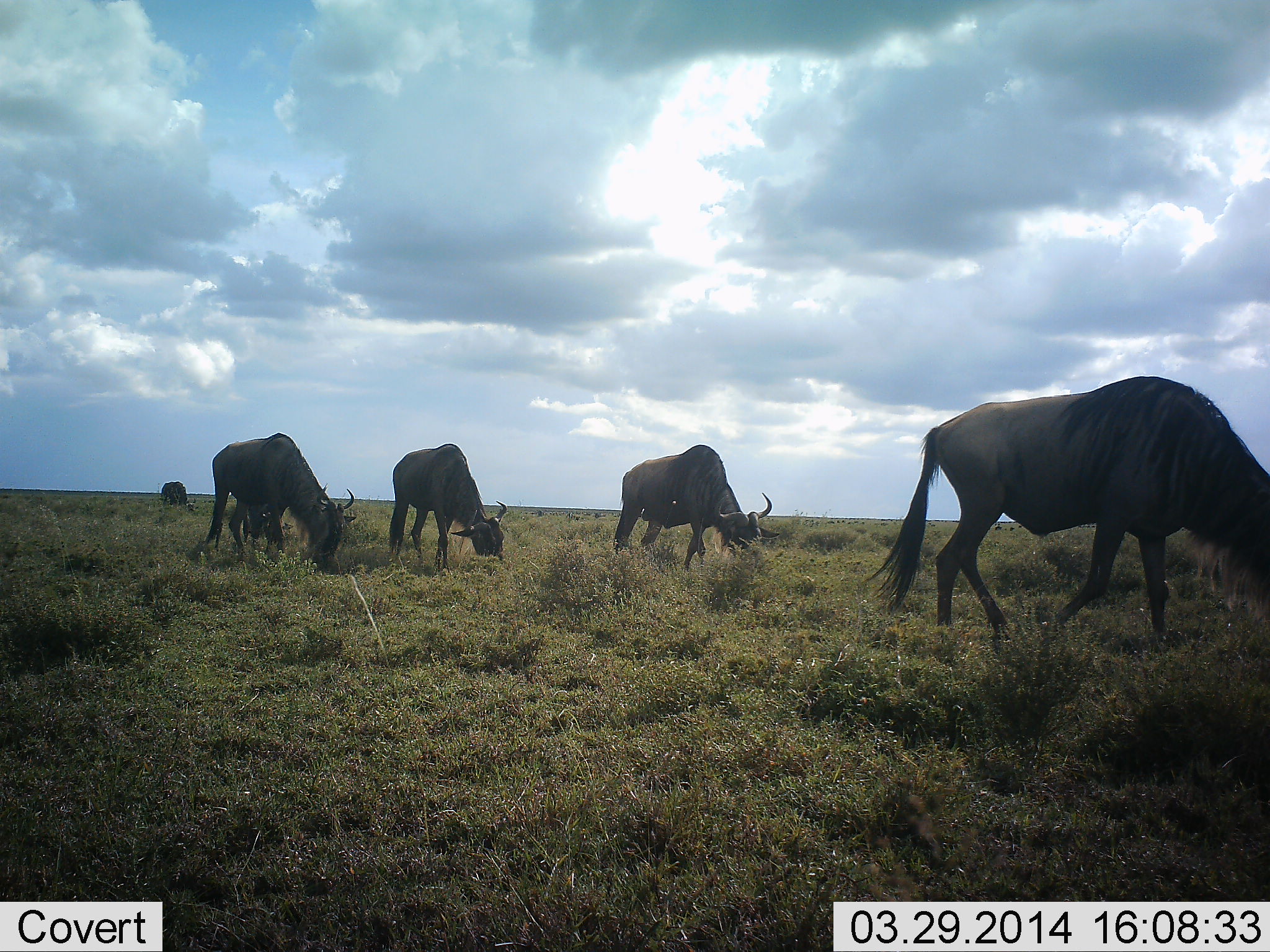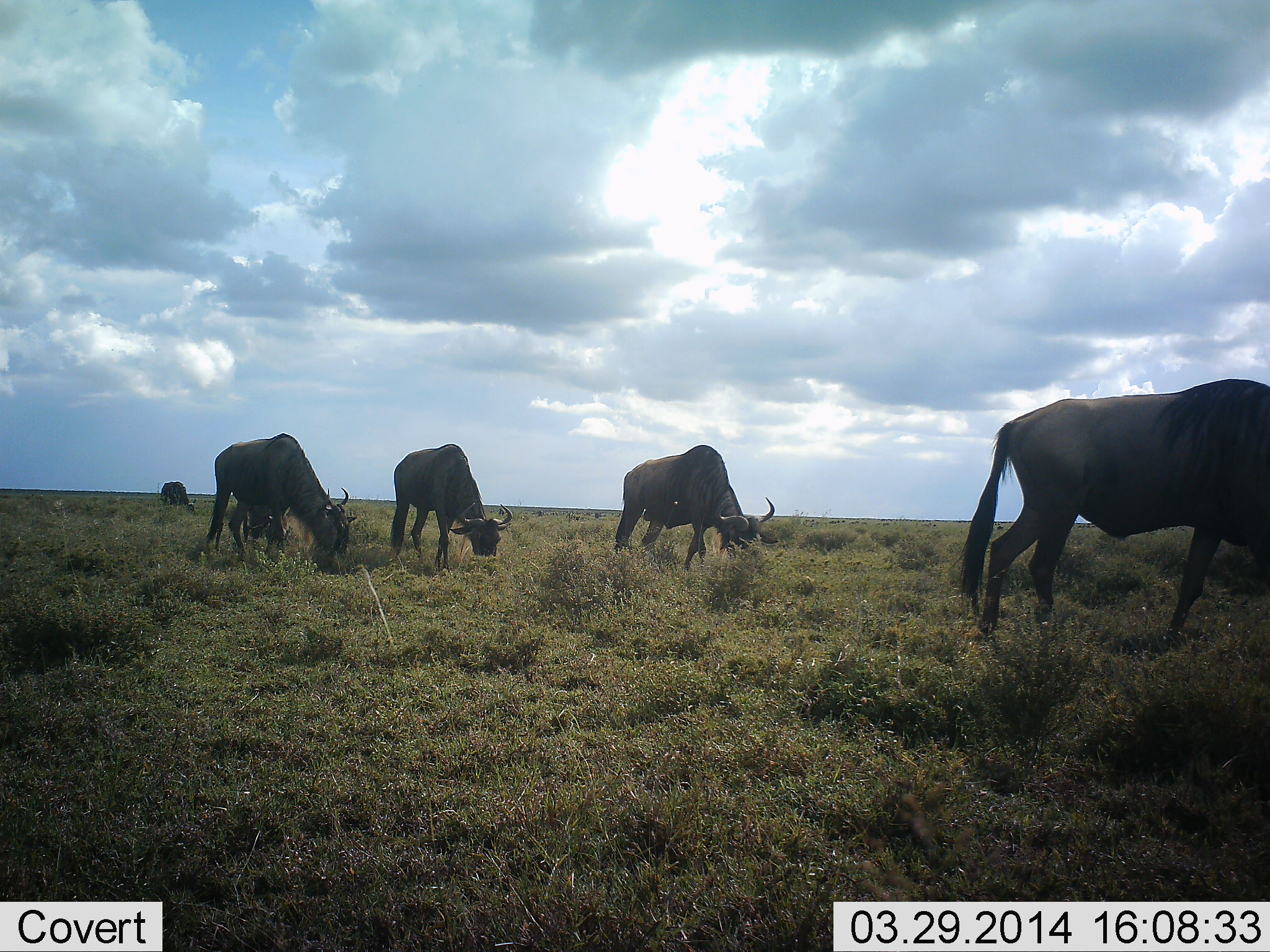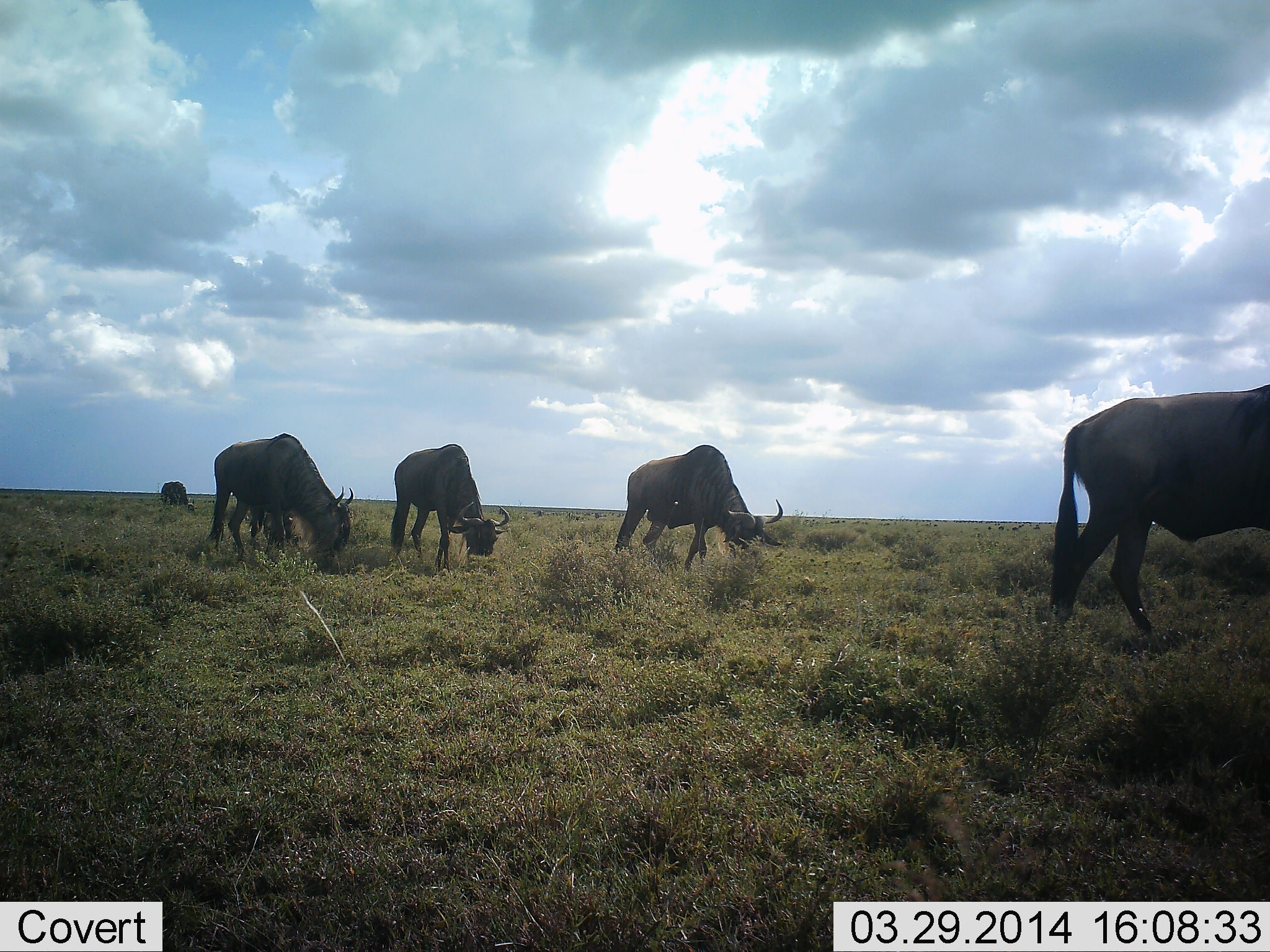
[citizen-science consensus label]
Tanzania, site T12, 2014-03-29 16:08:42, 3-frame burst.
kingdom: Animalia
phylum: Chordata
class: Mammalia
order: Artiodactyla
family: Bovidae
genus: Connochaetes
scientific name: Connochaetes taurinus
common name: blue wildebeest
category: wildebeest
Wildebeest (blue wildebeest) (Connochaetes taurinus), count 5. Behavior (volunteer vote fractions): standing 60%, resting 0%, moving 40%, interacting 0%. Young present (vote fraction): 0%. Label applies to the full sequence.